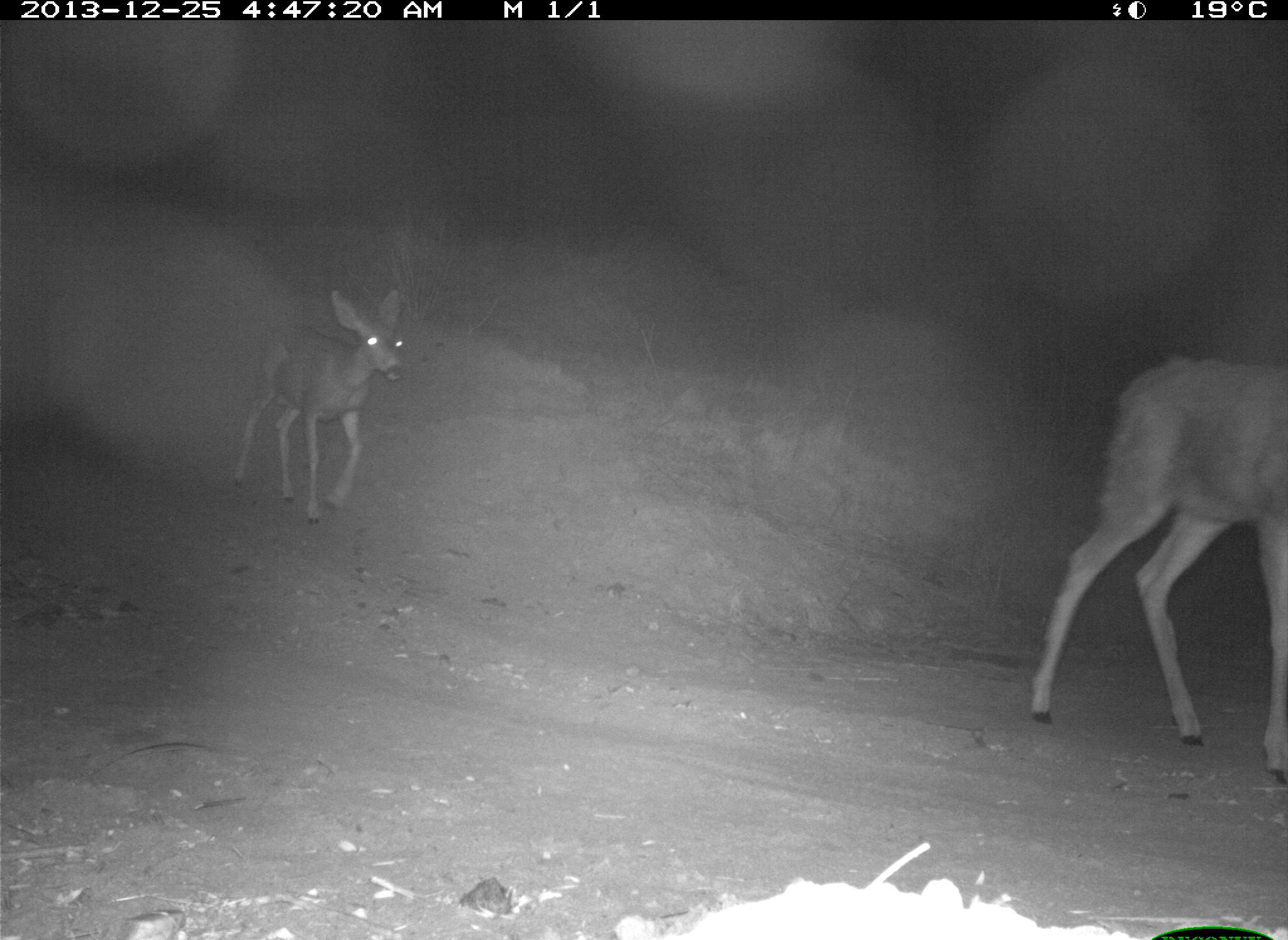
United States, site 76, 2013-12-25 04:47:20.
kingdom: Animalia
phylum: Chordata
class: Mammalia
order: Artiodactyla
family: Cervidae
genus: Odocoileus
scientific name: Odocoileus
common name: deer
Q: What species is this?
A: Deer (Odocoileus).